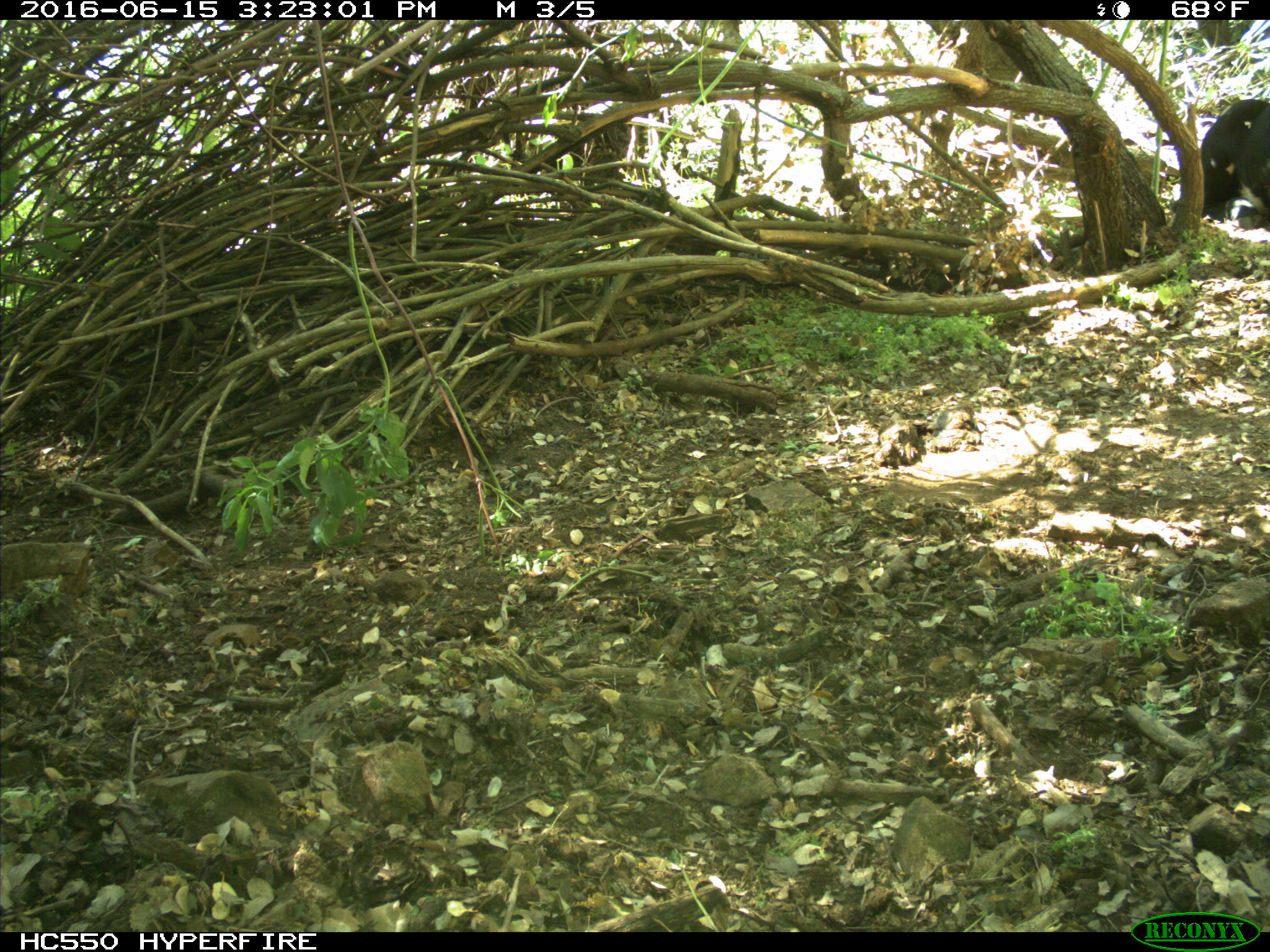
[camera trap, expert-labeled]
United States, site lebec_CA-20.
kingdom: Animalia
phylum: Chordata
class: Mammalia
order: Artiodactyla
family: Bovidae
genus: Bos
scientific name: Bos taurus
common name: domestic cow